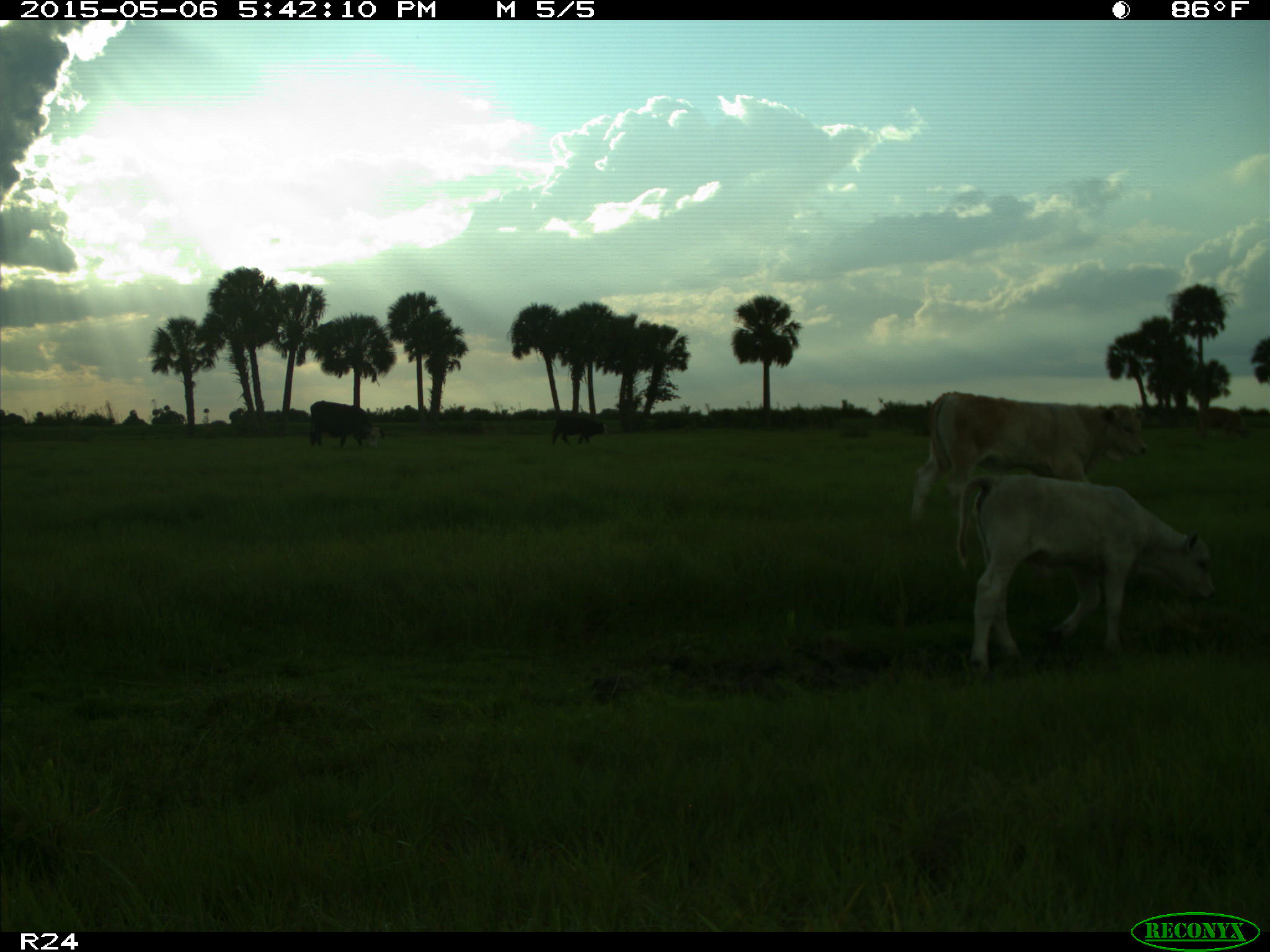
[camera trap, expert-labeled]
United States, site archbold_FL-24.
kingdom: Animalia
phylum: Chordata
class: Mammalia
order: Artiodactyla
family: Bovidae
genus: Bos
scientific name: Bos taurus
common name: domestic cow